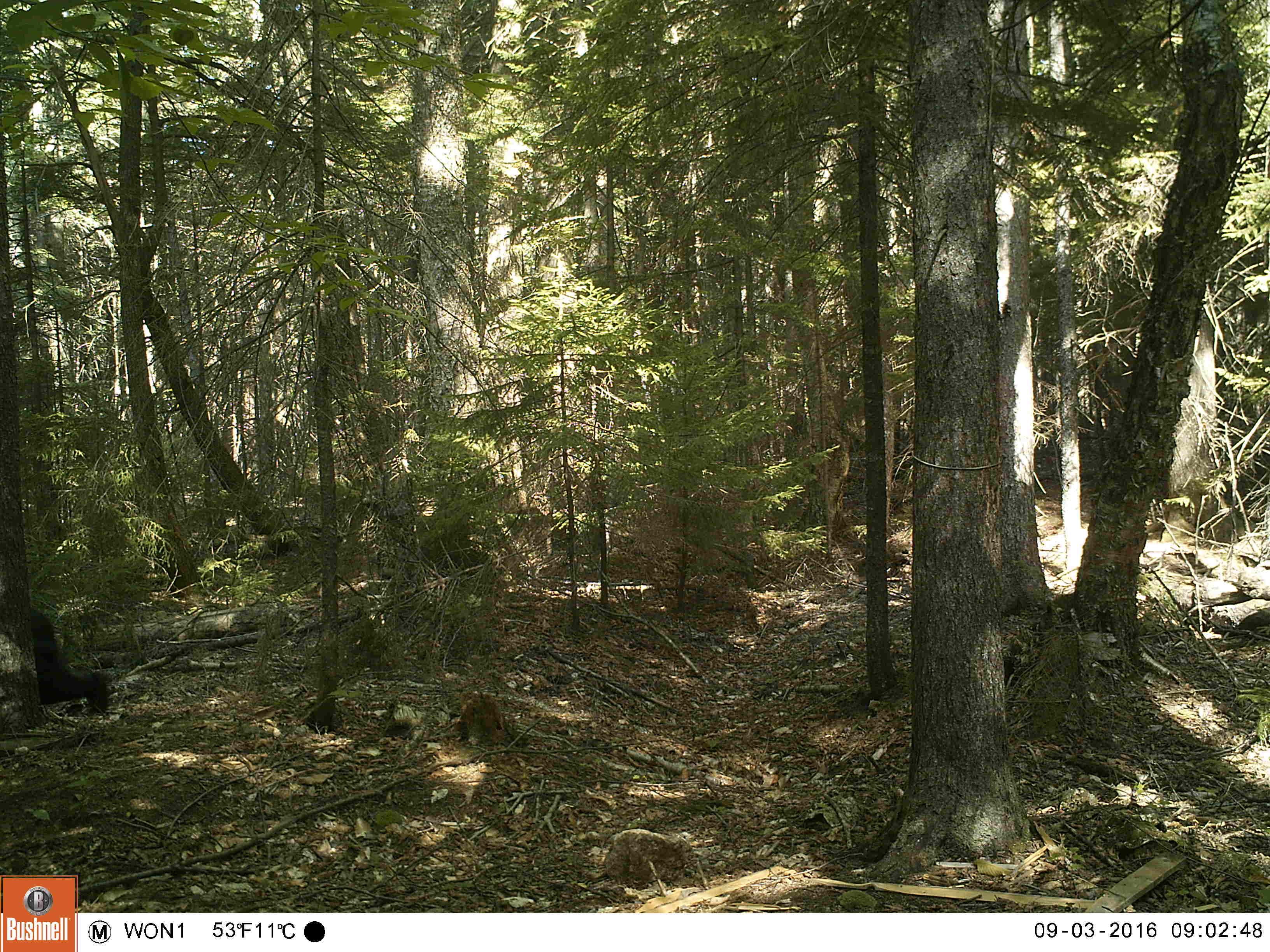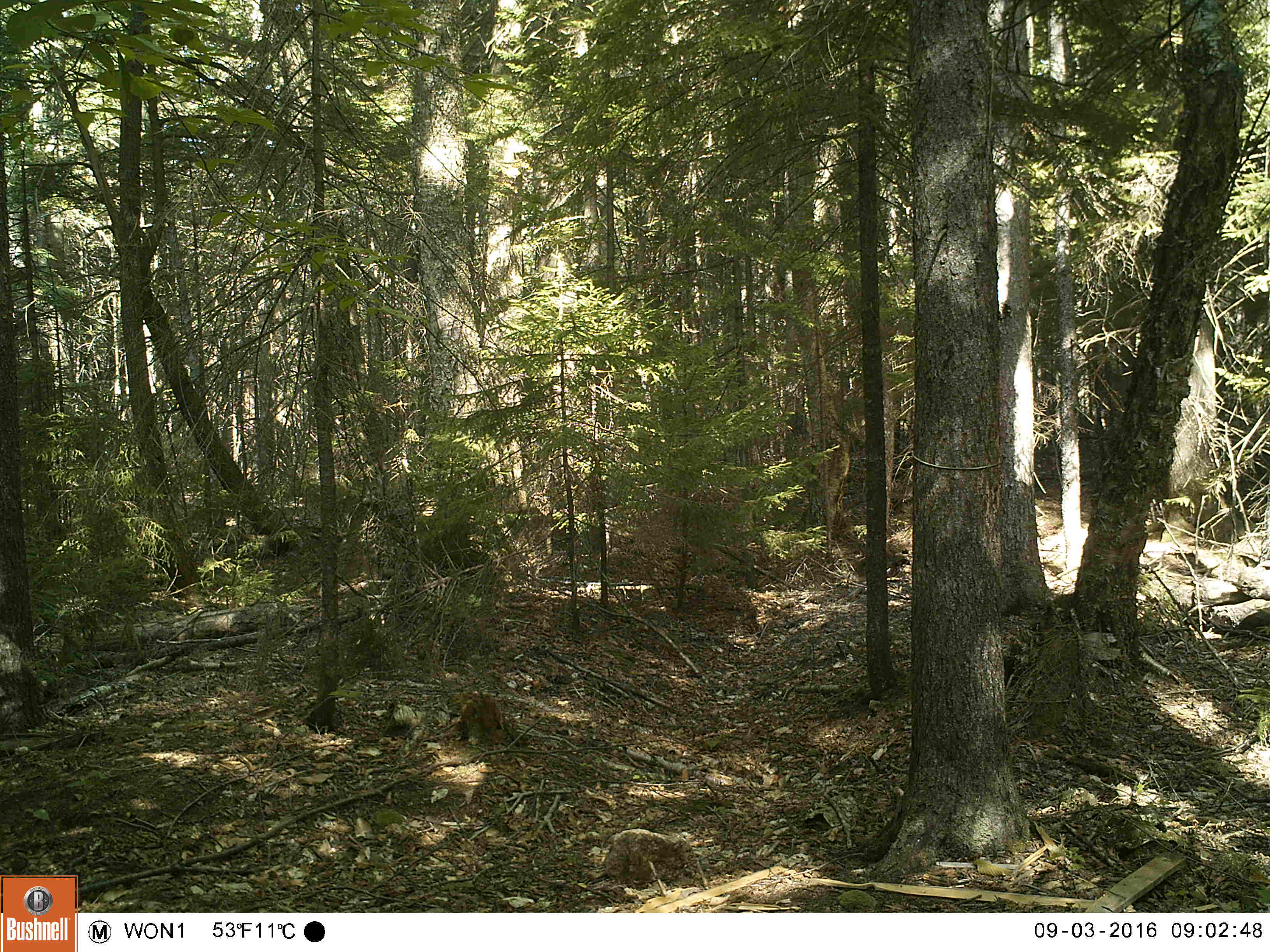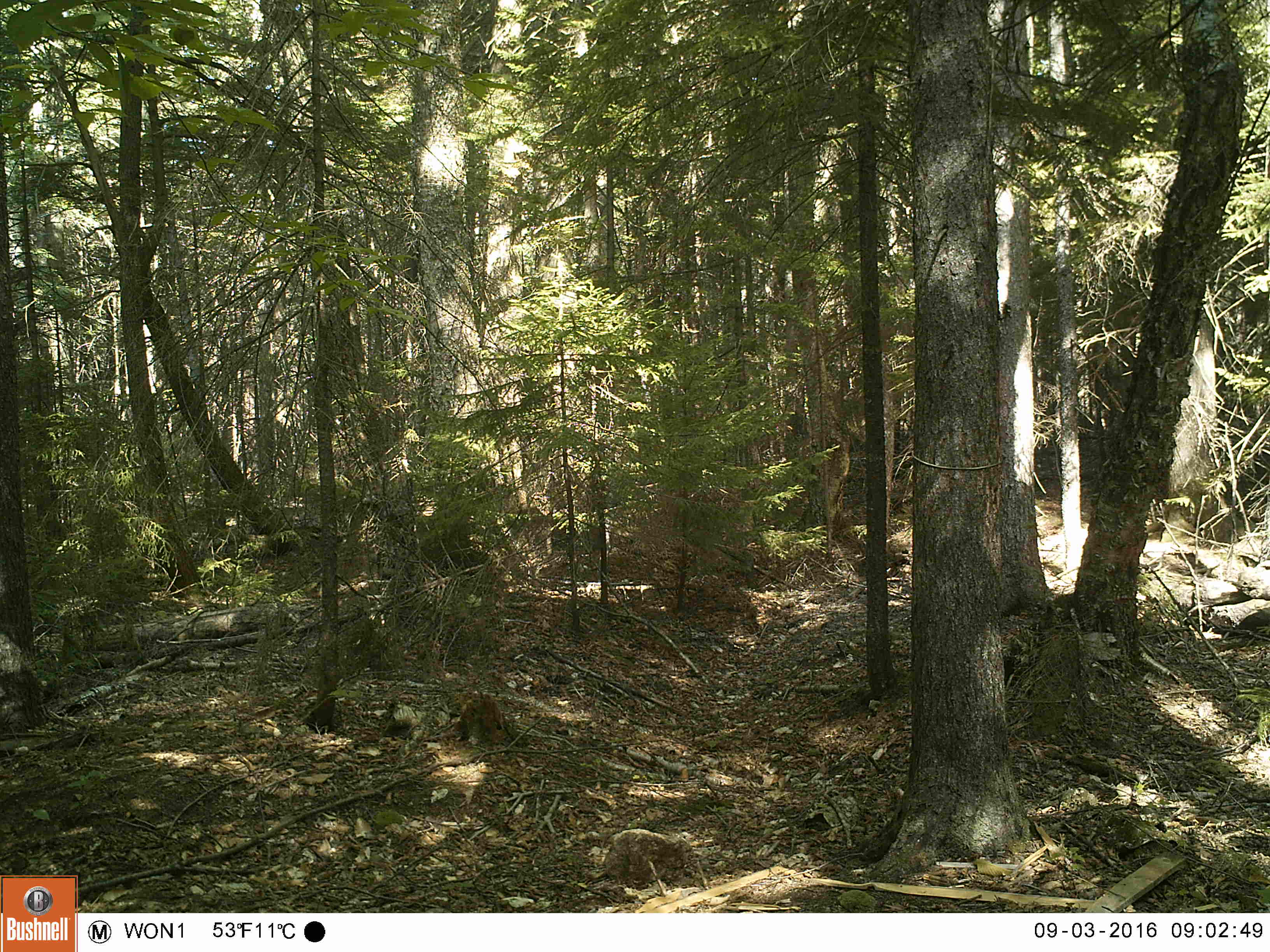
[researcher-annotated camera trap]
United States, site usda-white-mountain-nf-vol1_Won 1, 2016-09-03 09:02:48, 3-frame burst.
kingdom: Animalia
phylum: Chordata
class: Mammalia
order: Carnivora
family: Ursidae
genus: Ursus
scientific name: Ursus americanus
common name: black bear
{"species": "black bear (Ursus americanus)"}